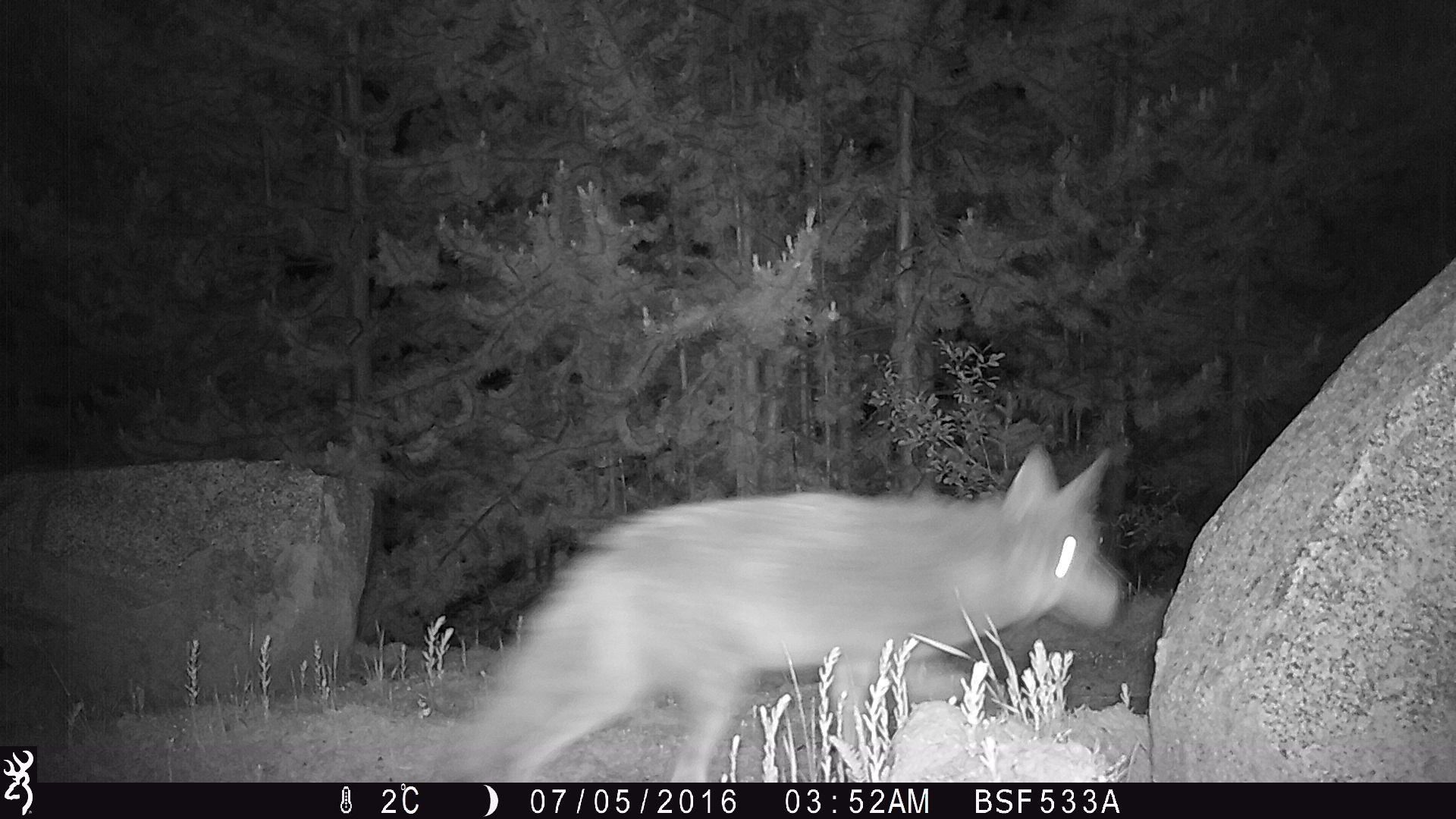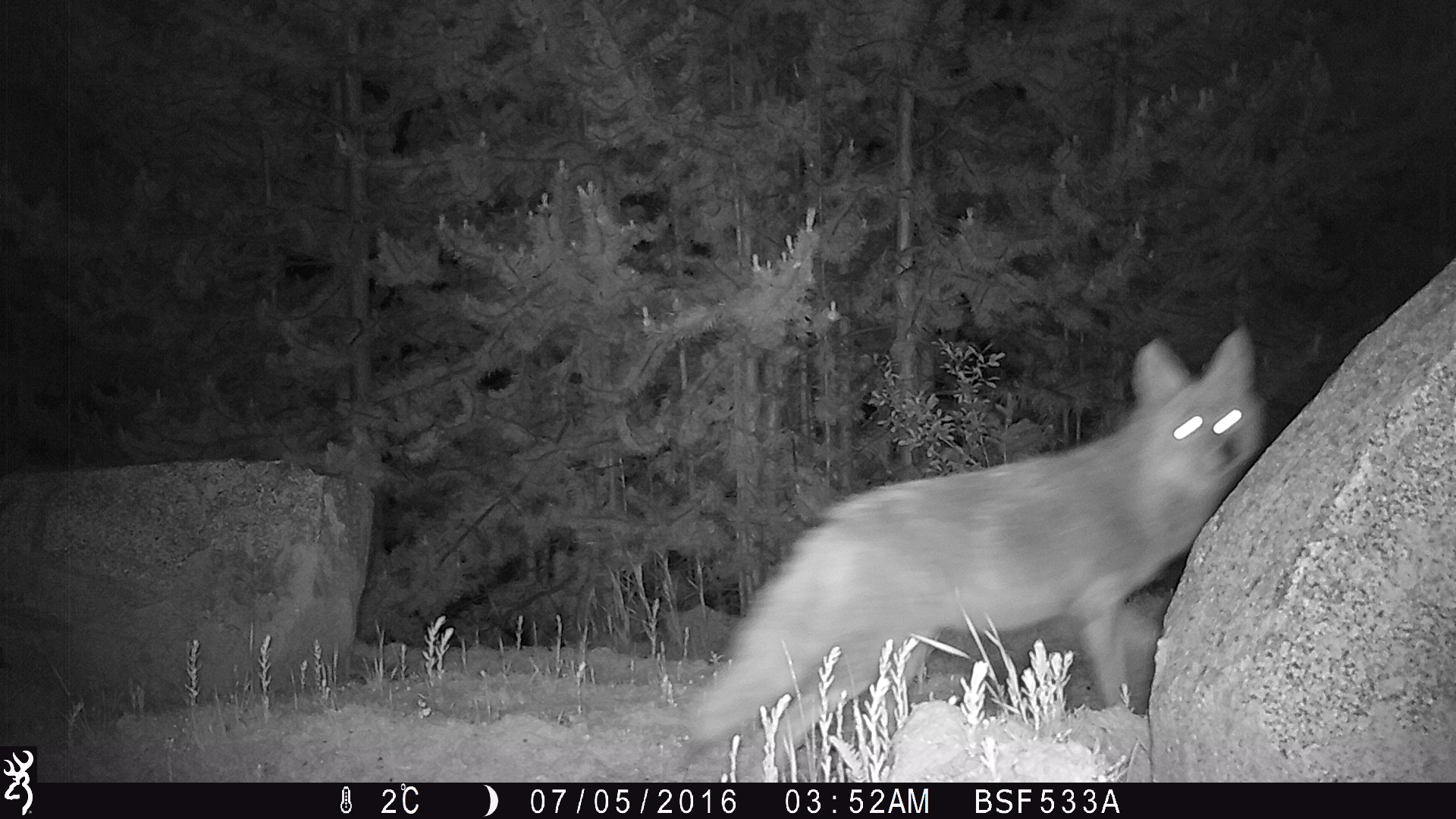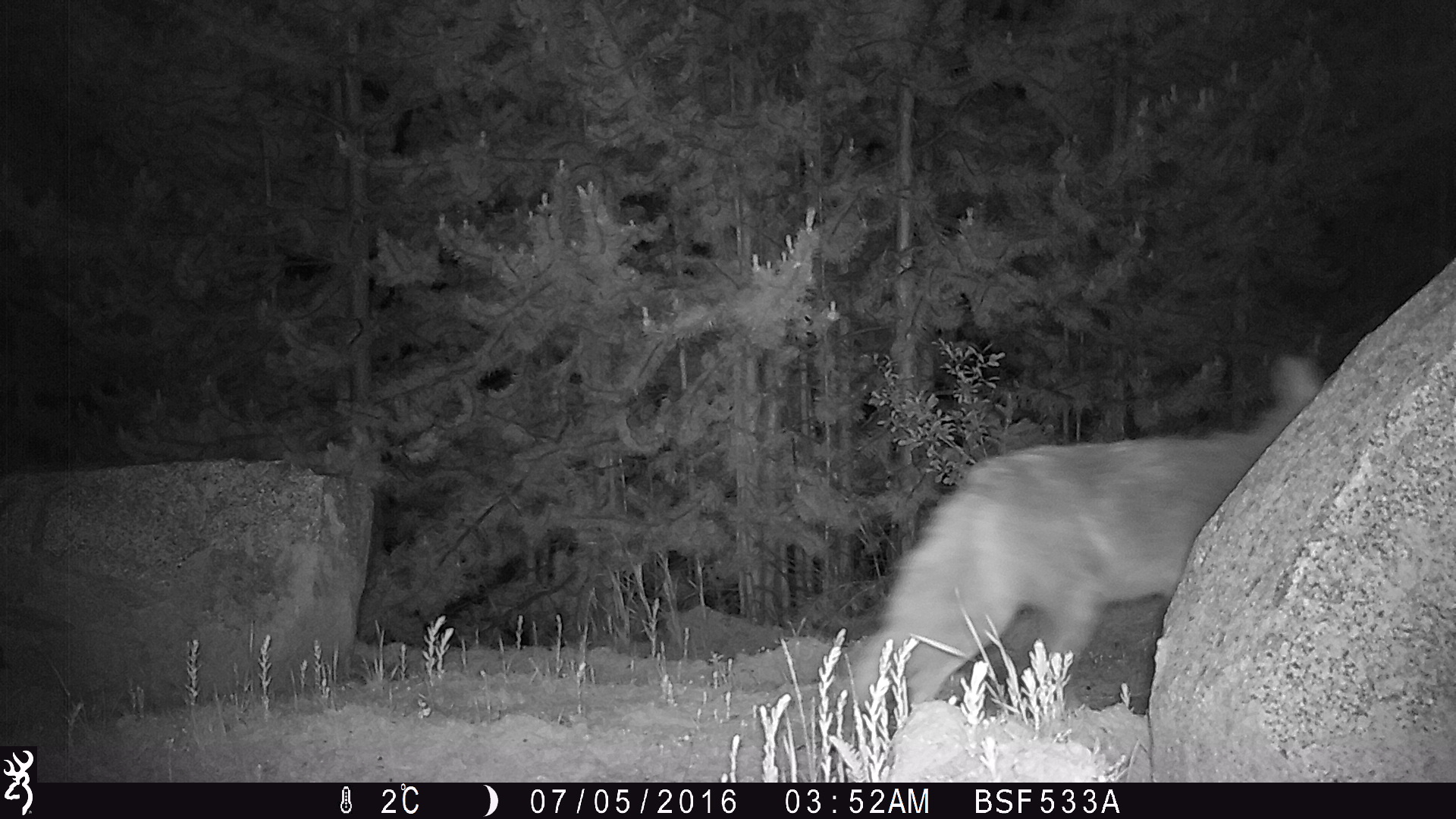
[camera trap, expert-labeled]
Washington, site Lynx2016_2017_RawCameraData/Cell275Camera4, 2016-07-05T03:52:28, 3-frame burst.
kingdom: Animalia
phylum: Chordata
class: Mammalia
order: Carnivora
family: Canidae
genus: Canis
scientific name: Canis latrans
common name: coyote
Canis latrans (coyote). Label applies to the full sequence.